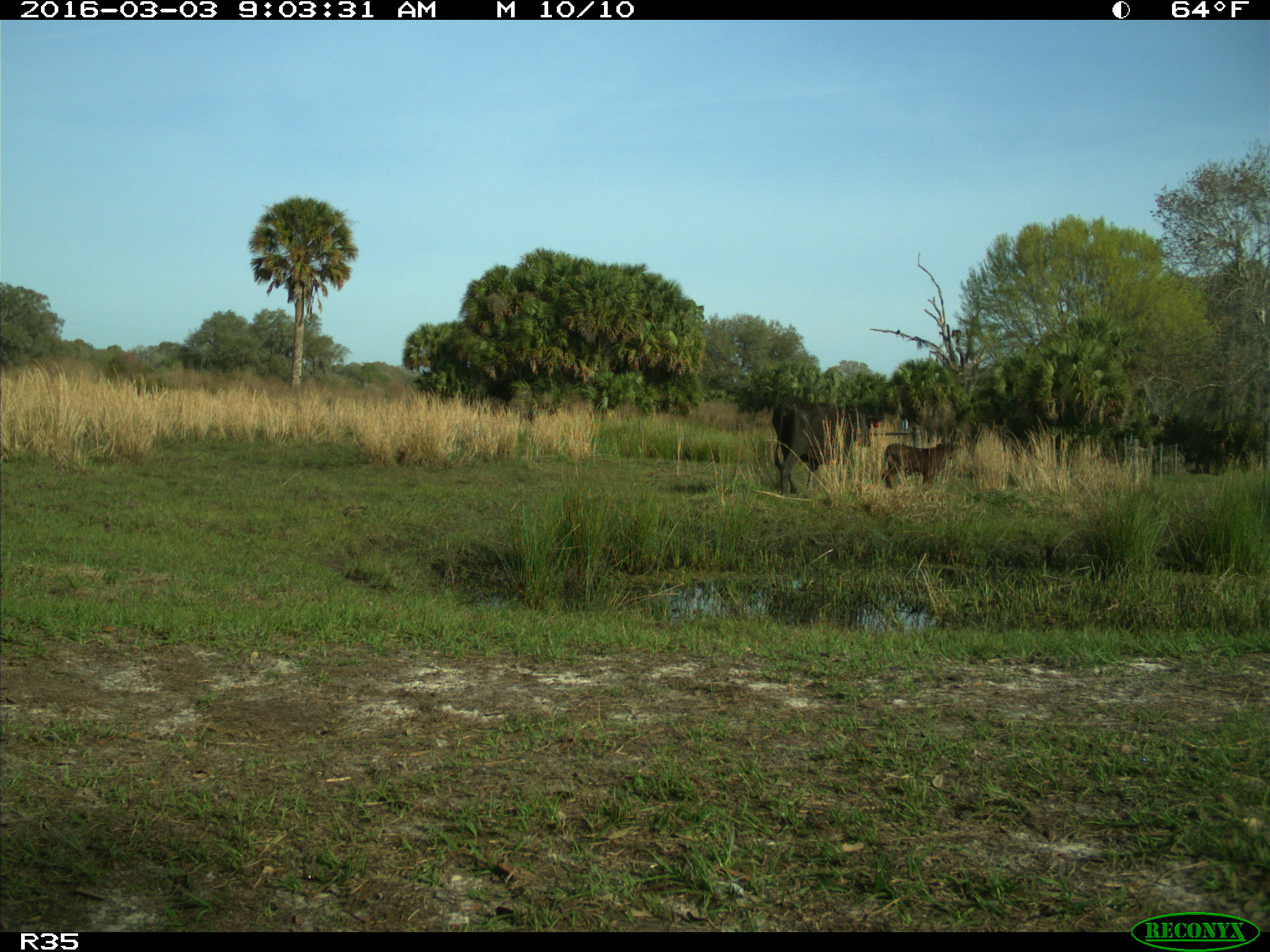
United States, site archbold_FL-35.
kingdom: Animalia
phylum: Chordata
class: Mammalia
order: Artiodactyla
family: Bovidae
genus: Bos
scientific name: Bos taurus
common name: domestic cow